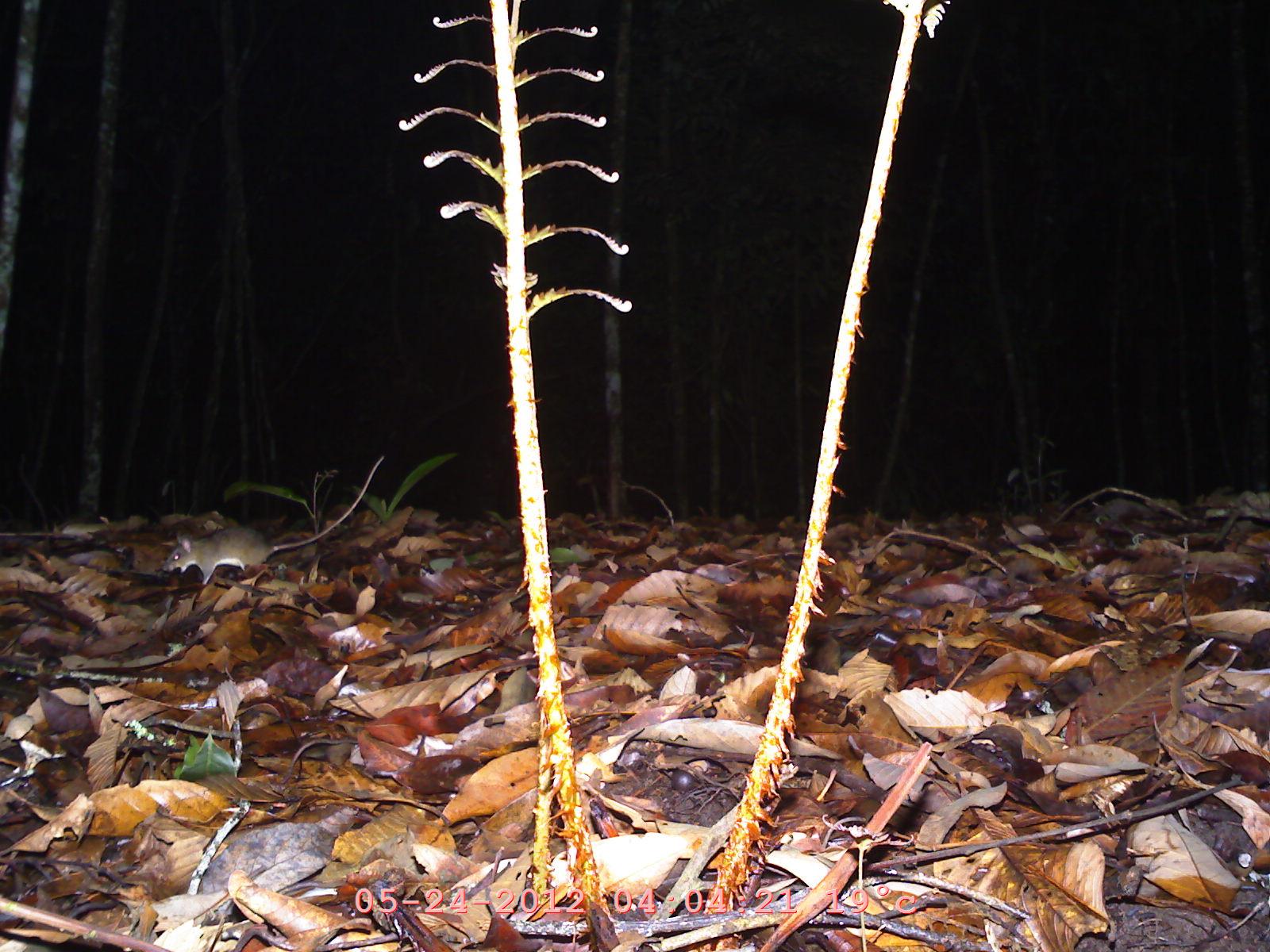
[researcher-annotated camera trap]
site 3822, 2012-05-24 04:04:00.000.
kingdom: Animalia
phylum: Chordata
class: Mammalia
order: Rodentia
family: Muridae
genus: Rattus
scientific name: Rattus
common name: rodent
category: unknown rat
Unknown rat (rodent) (Rattus), count 1.